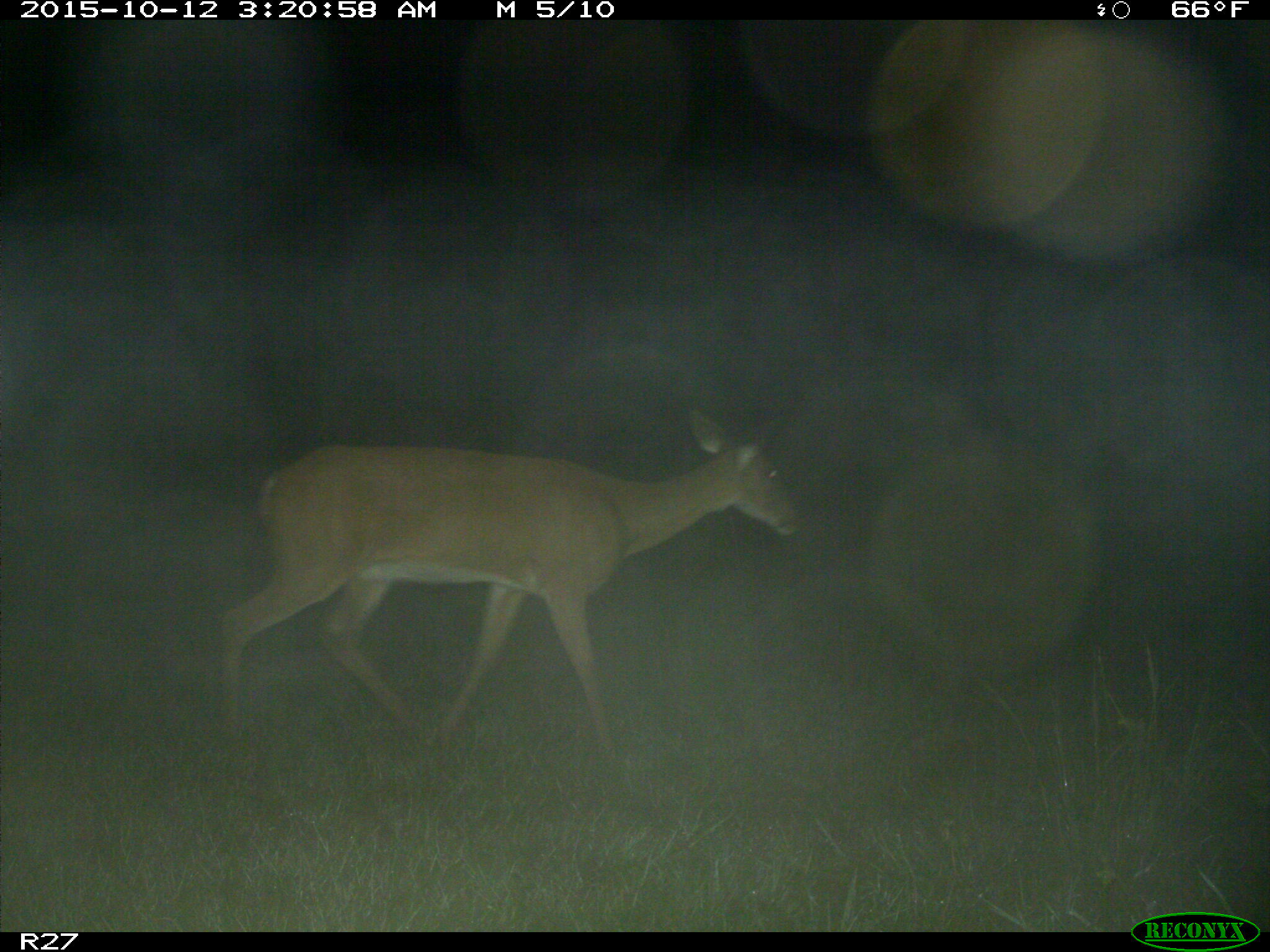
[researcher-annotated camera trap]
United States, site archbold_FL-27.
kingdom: Animalia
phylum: Chordata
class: Mammalia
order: Artiodactyla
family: Cervidae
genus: Odocoileus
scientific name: Odocoileus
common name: deer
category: unidentified deer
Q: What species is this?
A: Unidentified deer (deer) (Odocoileus).